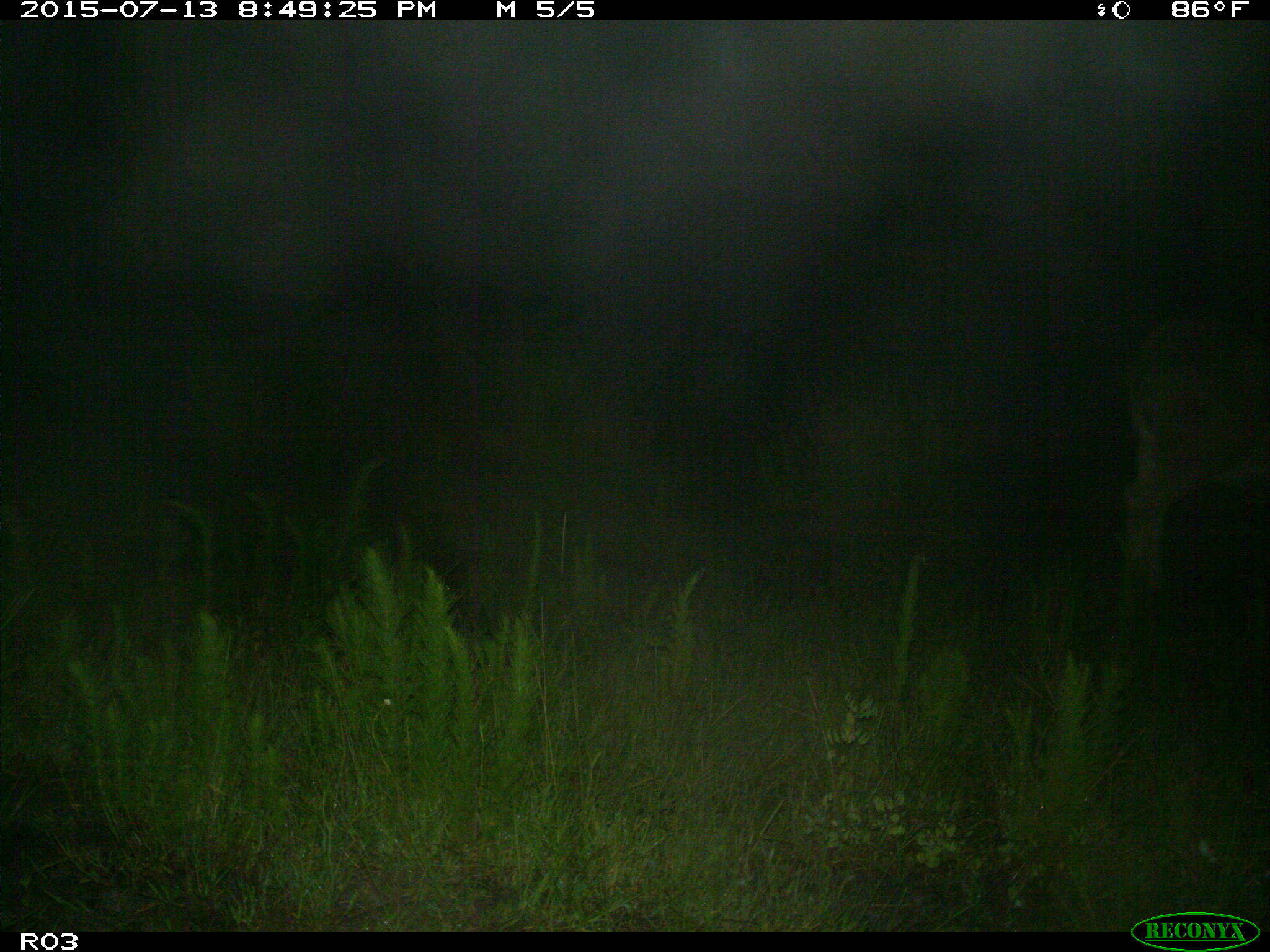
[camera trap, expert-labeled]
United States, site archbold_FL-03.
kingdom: Animalia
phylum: Chordata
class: Mammalia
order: Artiodactyla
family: Bovidae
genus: Bos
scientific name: Bos taurus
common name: domestic cow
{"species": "Bos taurus (domestic cow)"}